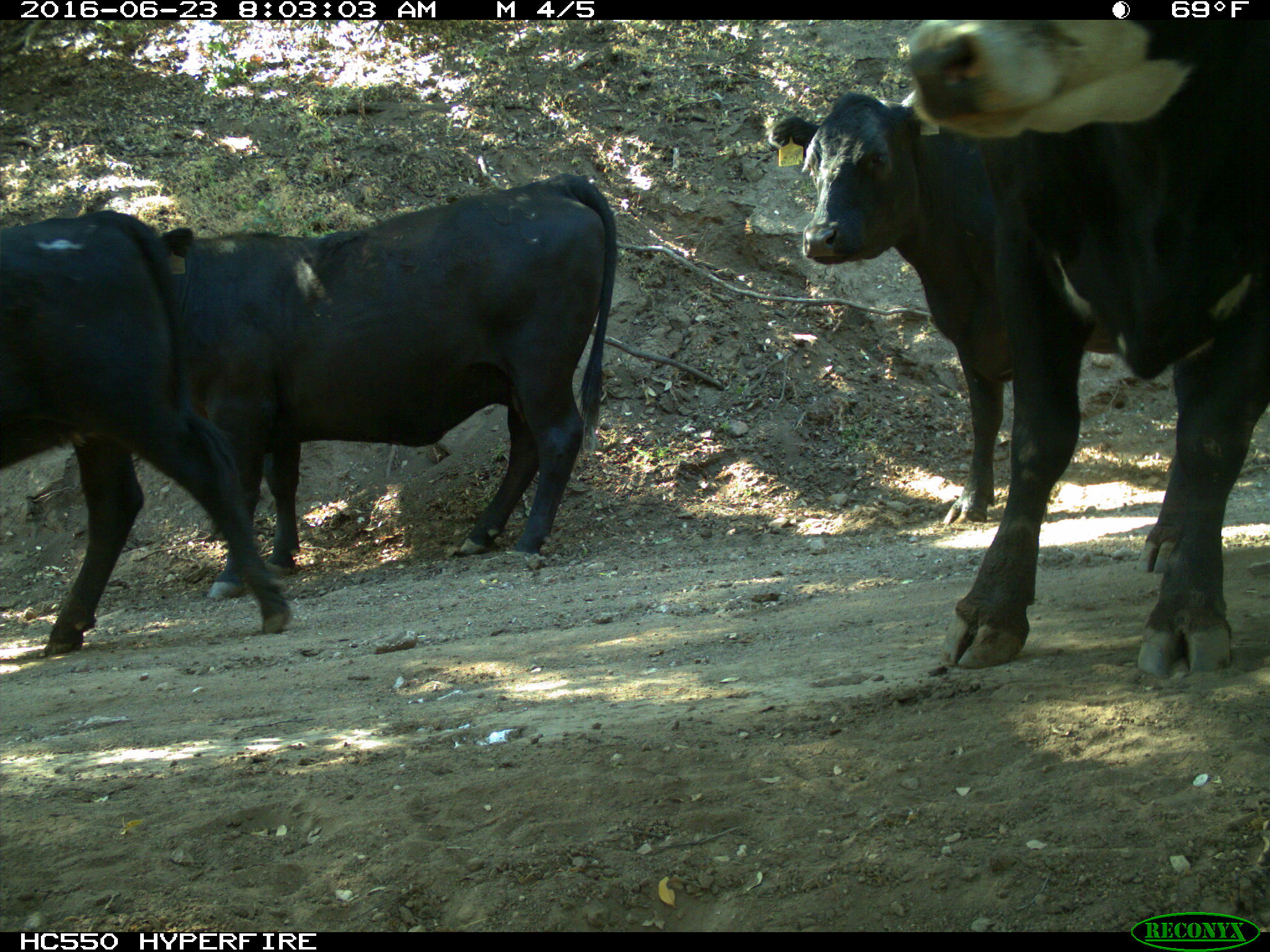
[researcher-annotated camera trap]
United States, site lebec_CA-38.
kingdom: Animalia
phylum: Chordata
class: Mammalia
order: Artiodactyla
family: Bovidae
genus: Bos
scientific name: Bos taurus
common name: domestic cow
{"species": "Bos taurus (domestic cow)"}